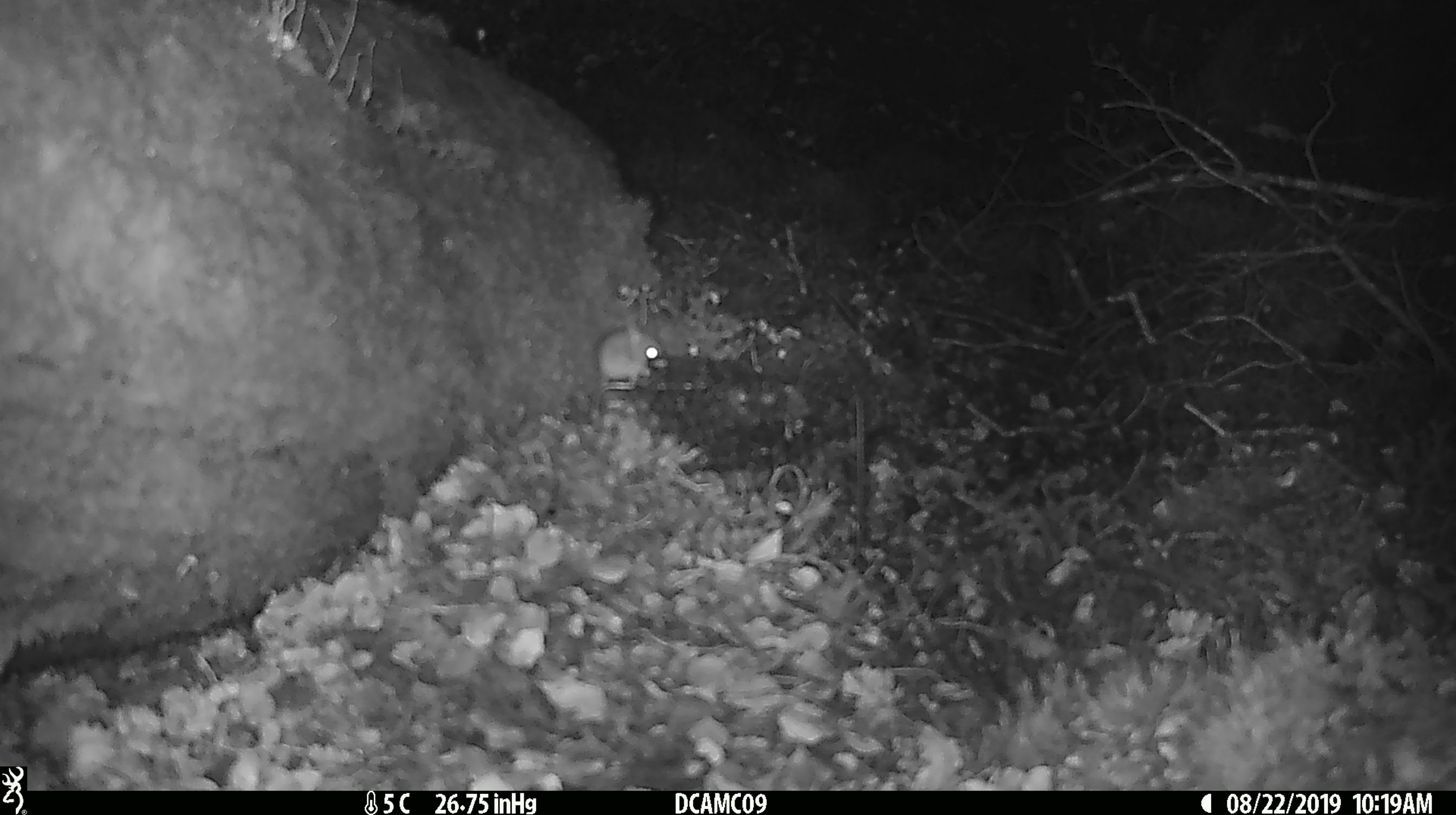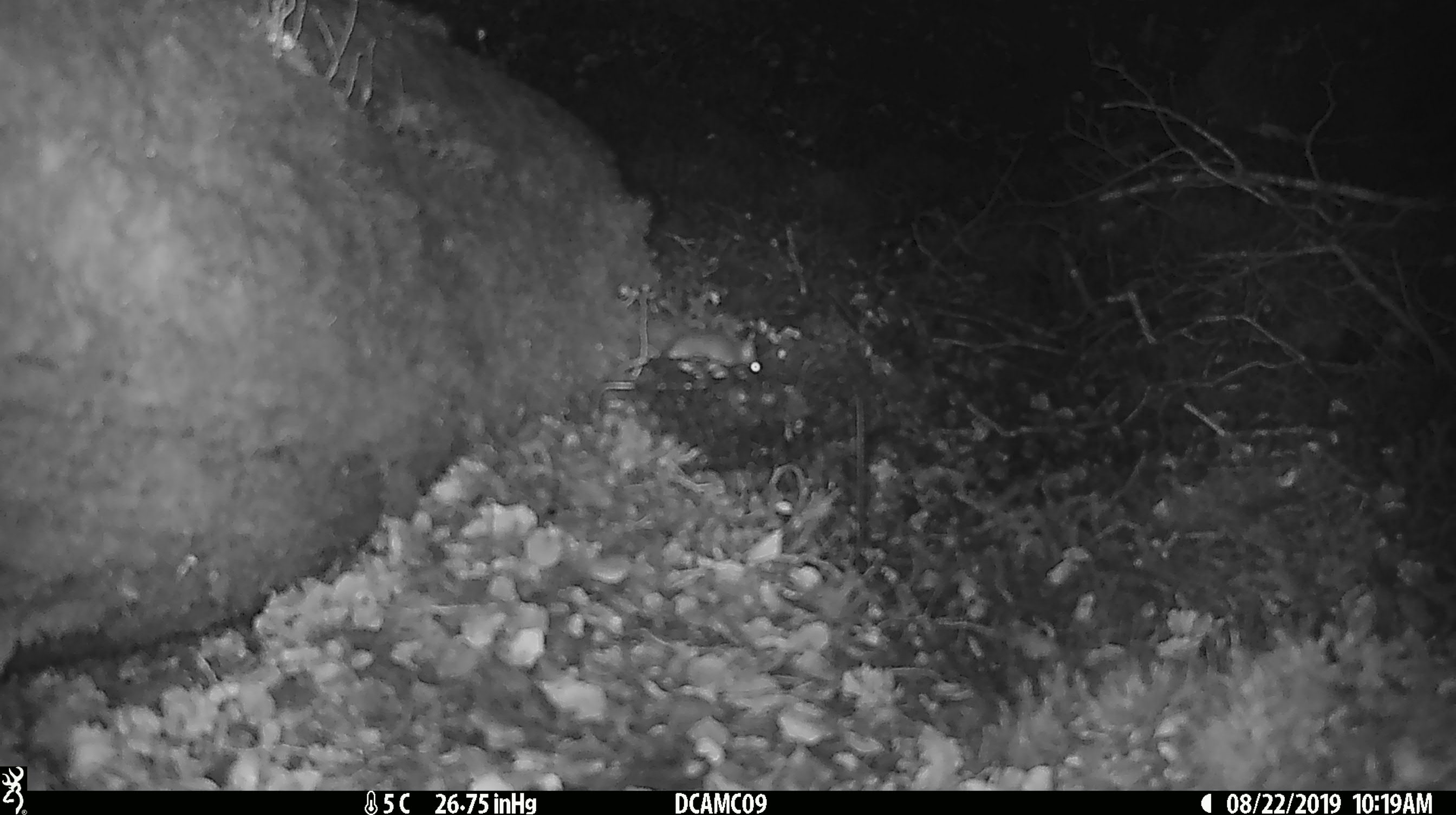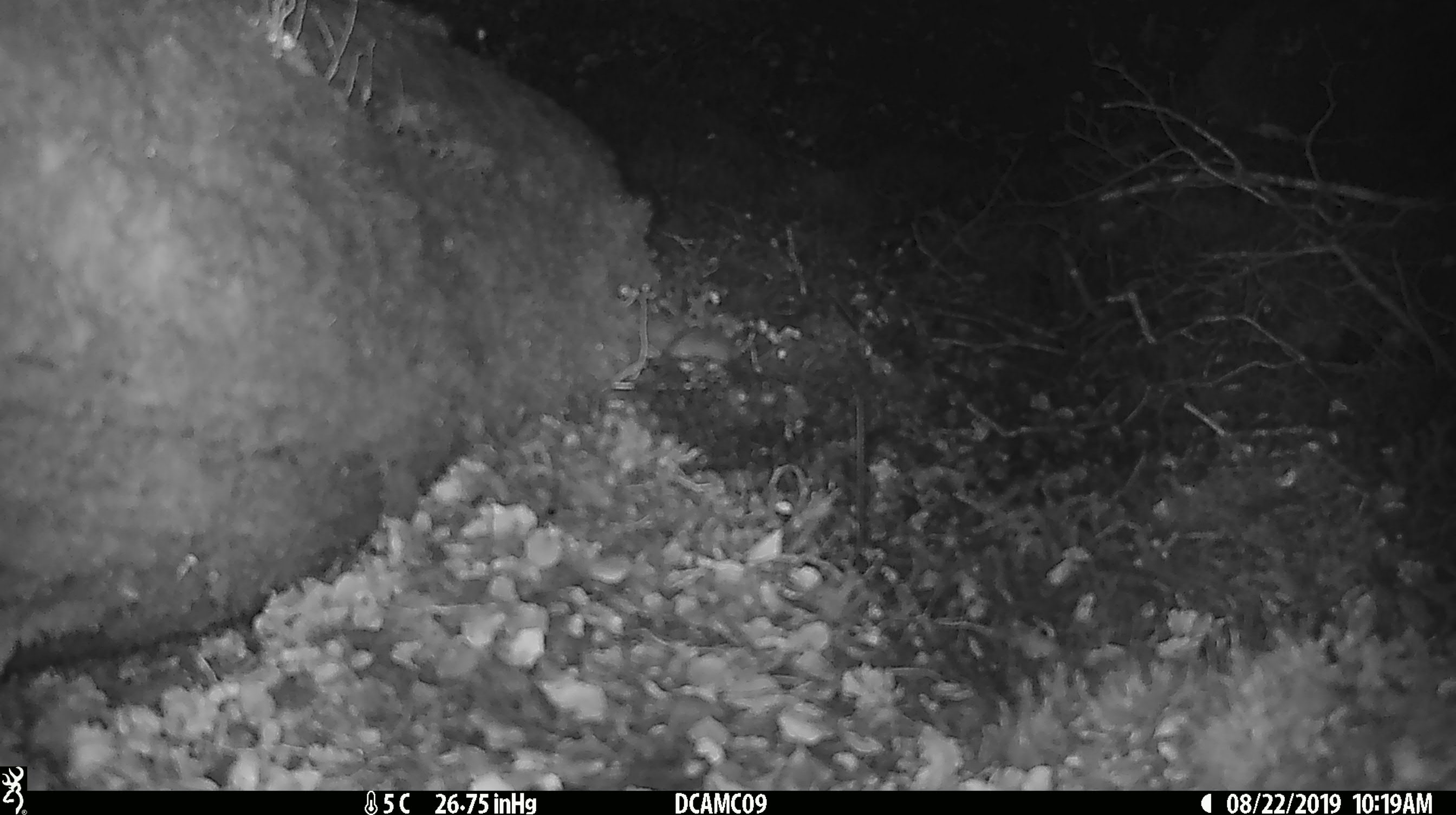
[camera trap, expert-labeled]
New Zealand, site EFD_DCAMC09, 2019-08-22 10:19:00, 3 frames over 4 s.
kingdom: Animalia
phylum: Chordata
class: Mammalia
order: Rodentia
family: Muridae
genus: Mus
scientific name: Mus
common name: mouse